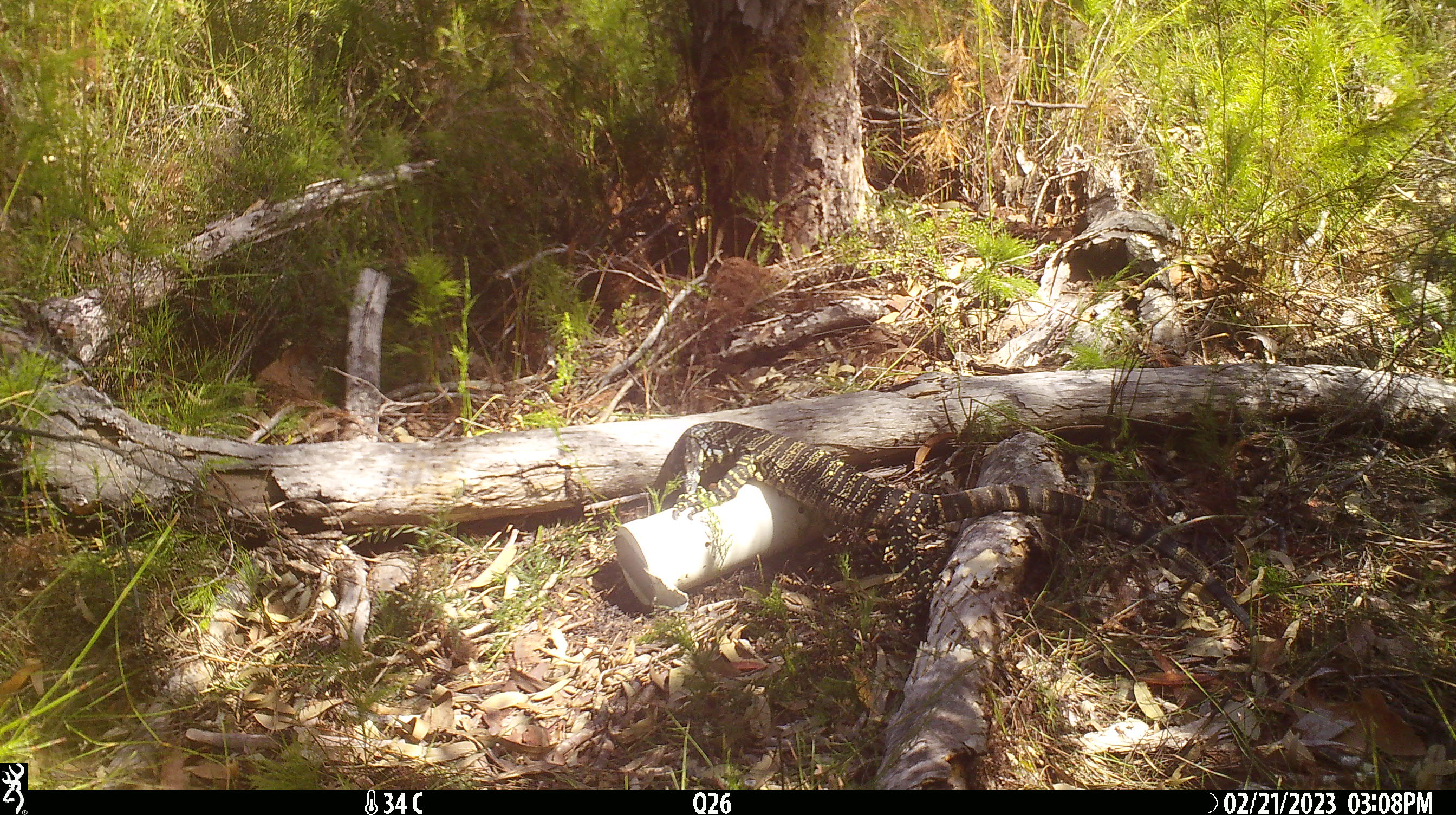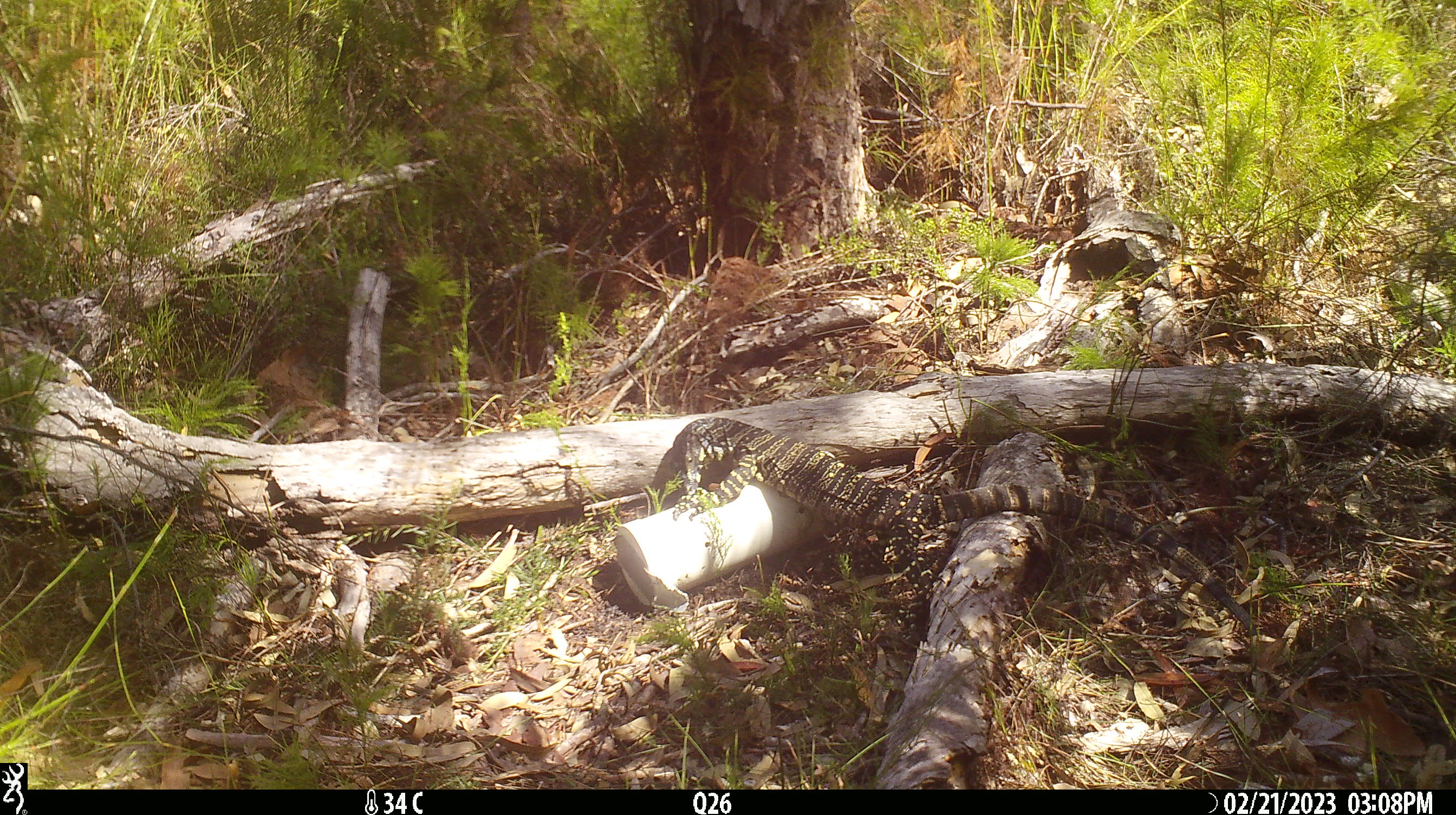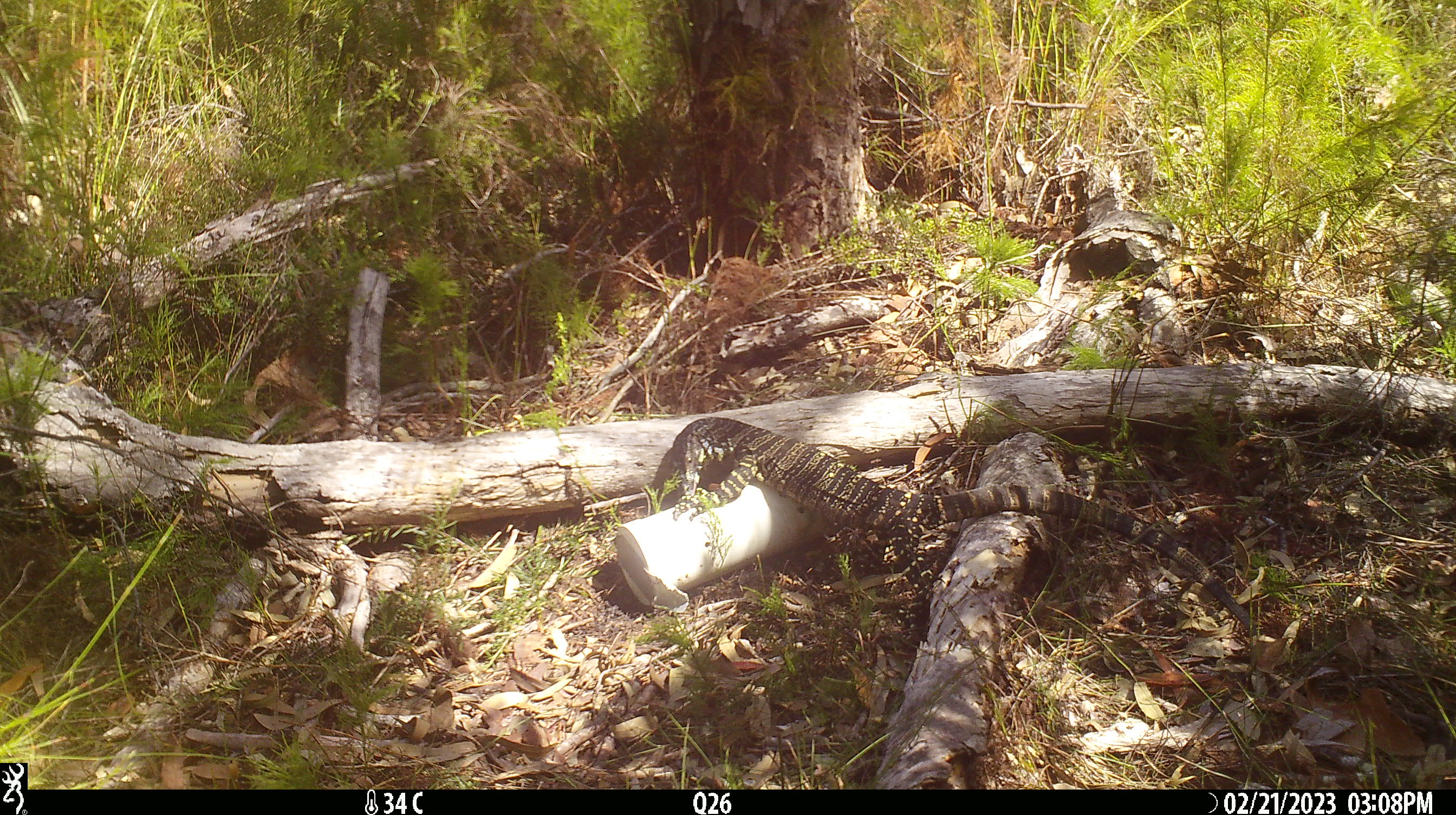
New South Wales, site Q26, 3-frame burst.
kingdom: Animalia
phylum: Chordata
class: Reptilia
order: Squamata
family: Varanidae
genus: Varanus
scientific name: Varanus varius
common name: lace monitor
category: goanna